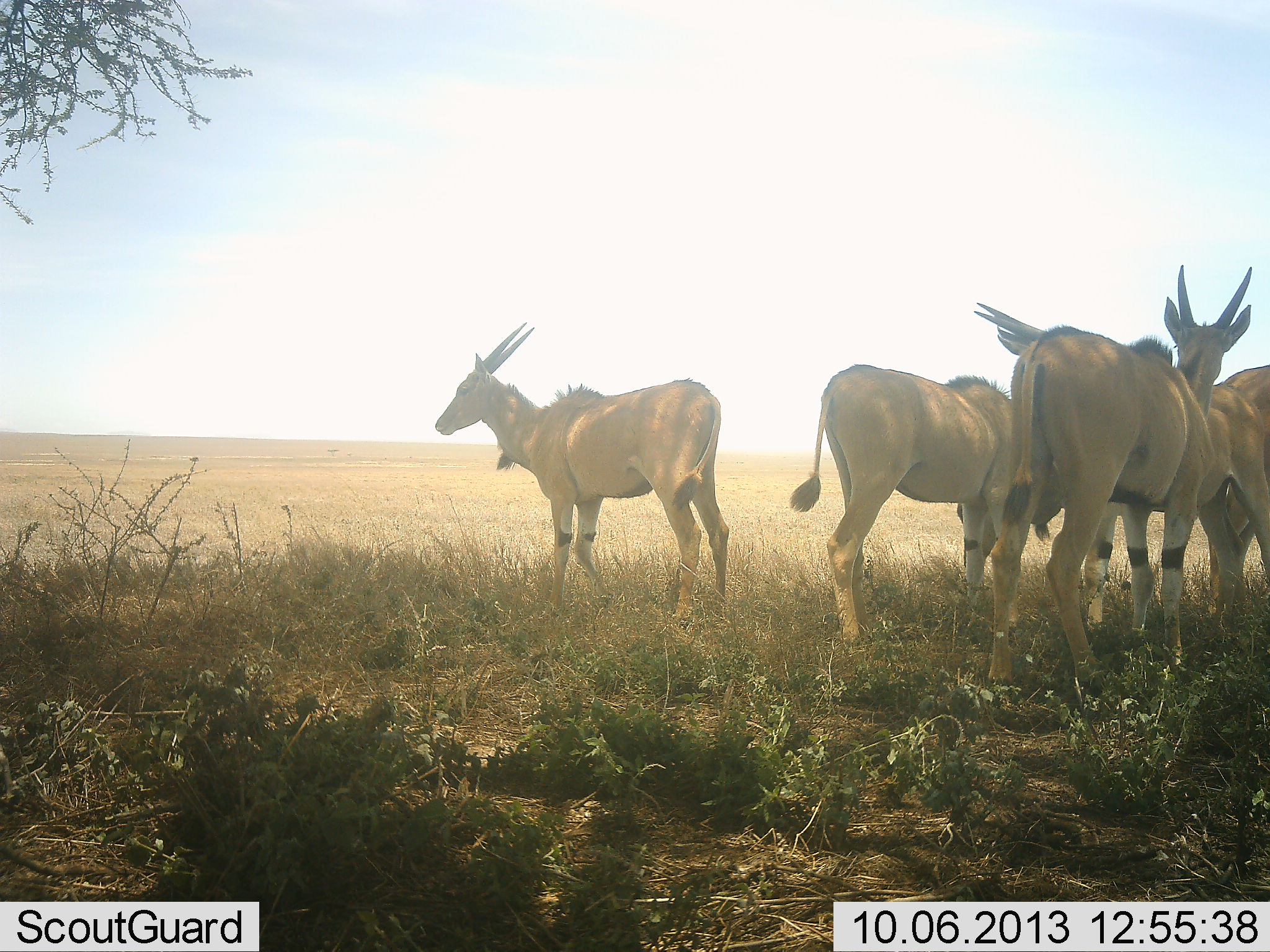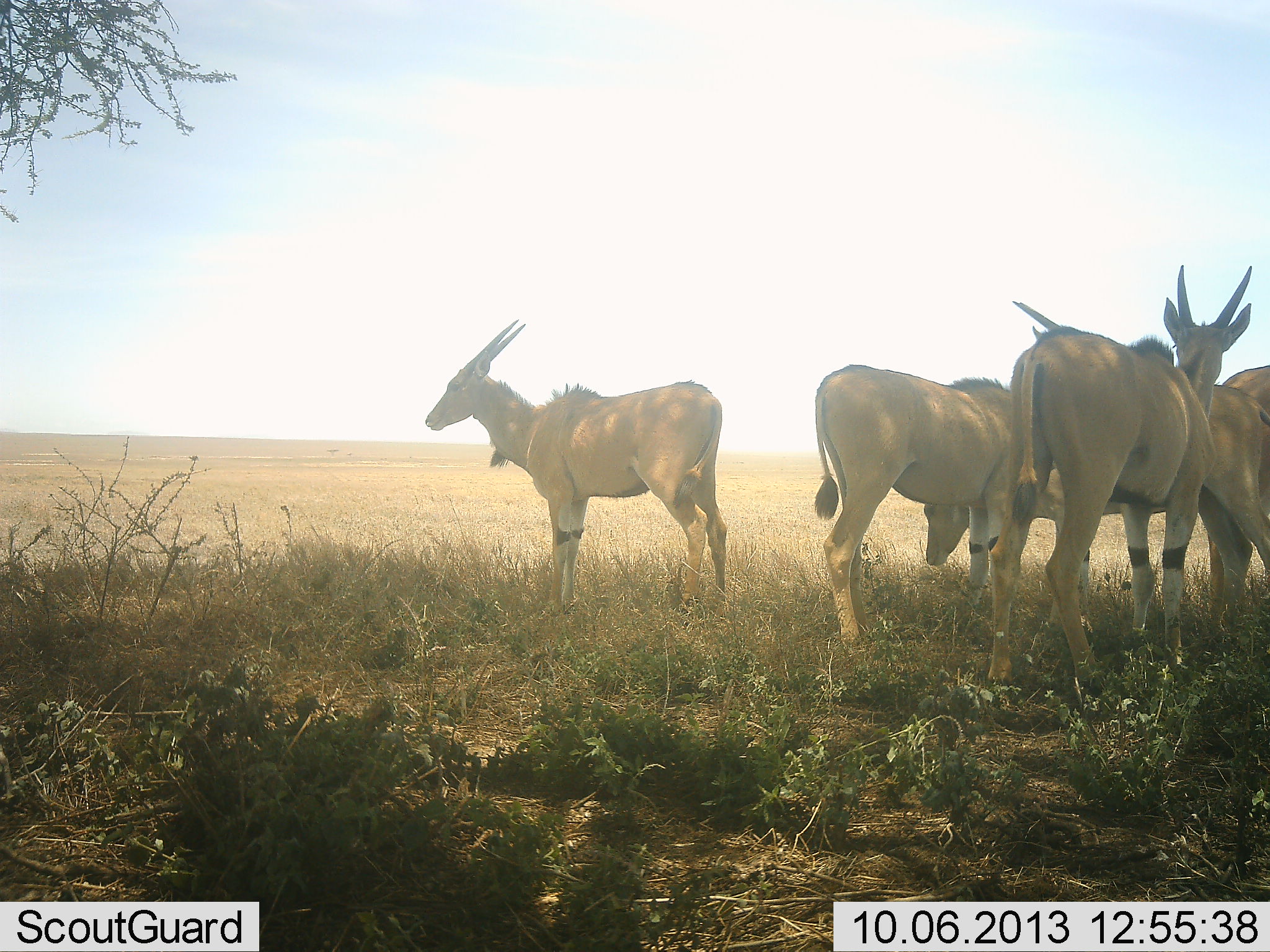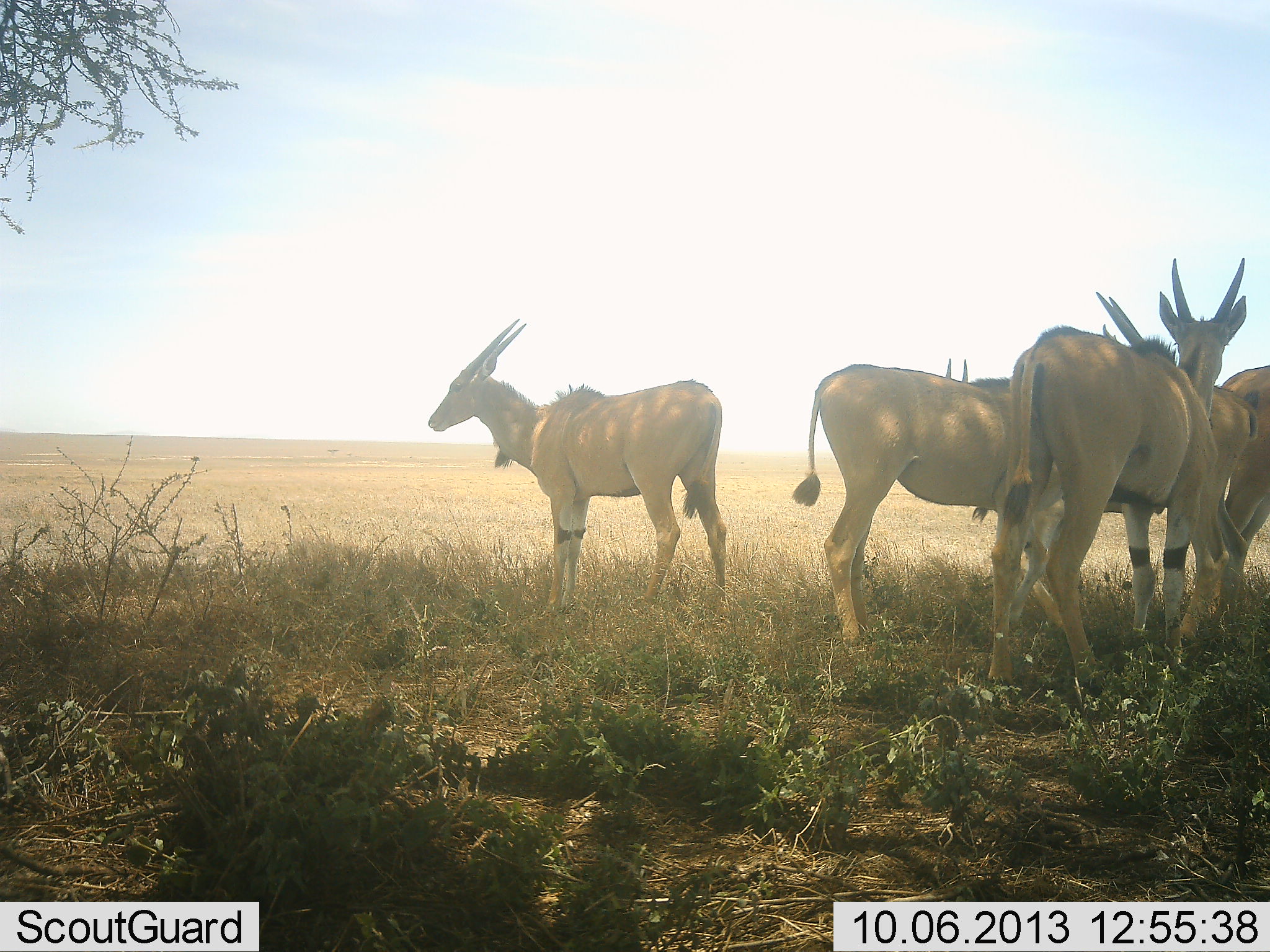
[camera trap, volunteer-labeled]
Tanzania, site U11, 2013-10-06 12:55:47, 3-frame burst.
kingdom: Animalia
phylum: Chordata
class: Mammalia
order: Artiodactyla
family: Bovidae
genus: Tragelaphus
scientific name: Tragelaphus oryx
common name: eland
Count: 5.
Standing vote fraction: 100%.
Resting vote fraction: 0%.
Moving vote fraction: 10%.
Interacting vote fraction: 30%.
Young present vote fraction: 0%.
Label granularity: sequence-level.